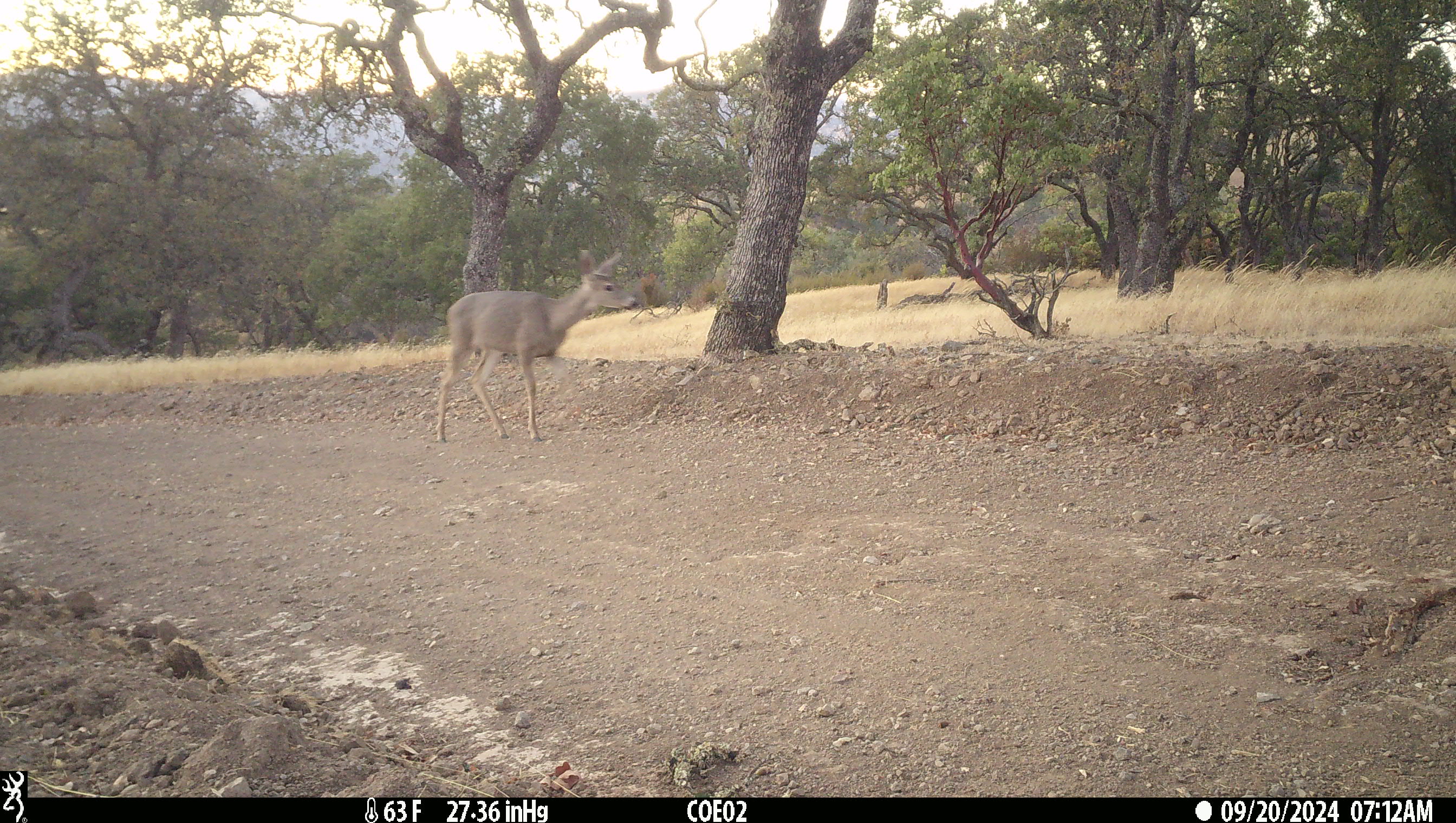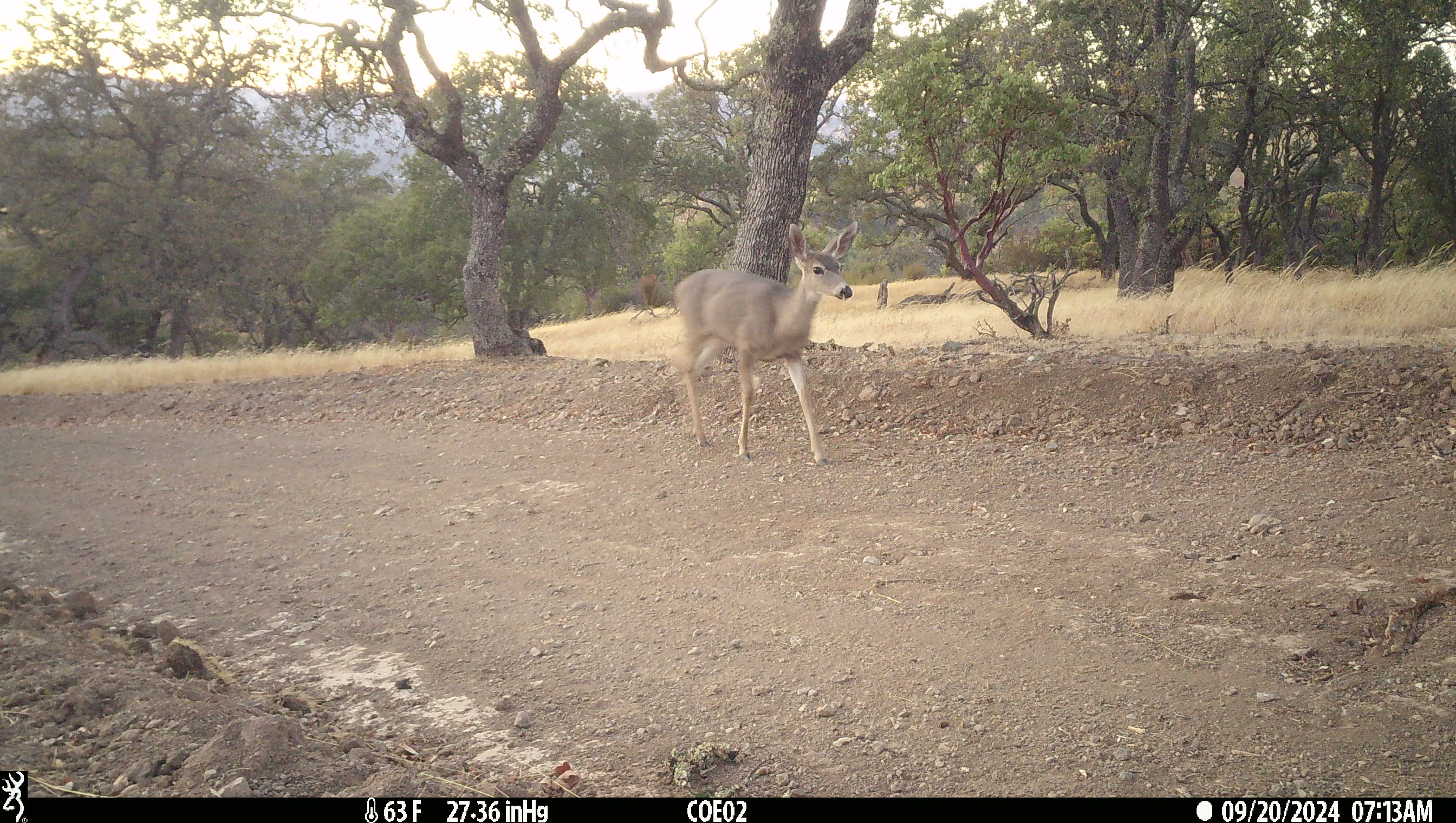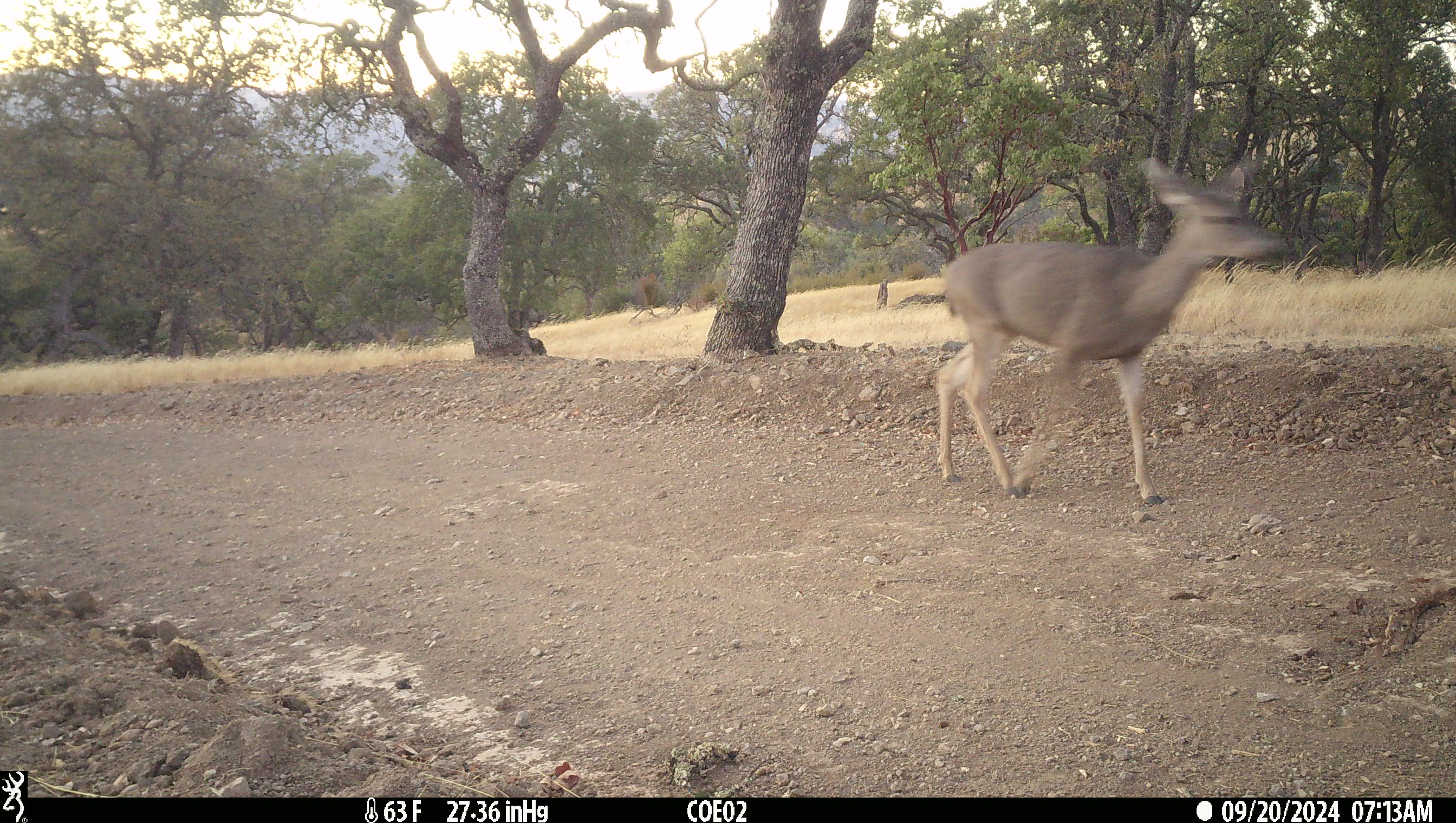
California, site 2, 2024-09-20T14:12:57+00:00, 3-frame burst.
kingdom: Animalia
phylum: Chordata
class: Mammalia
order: Artiodactyla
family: Cervidae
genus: Odocoileus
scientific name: Odocoileus hemionus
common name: mule deer